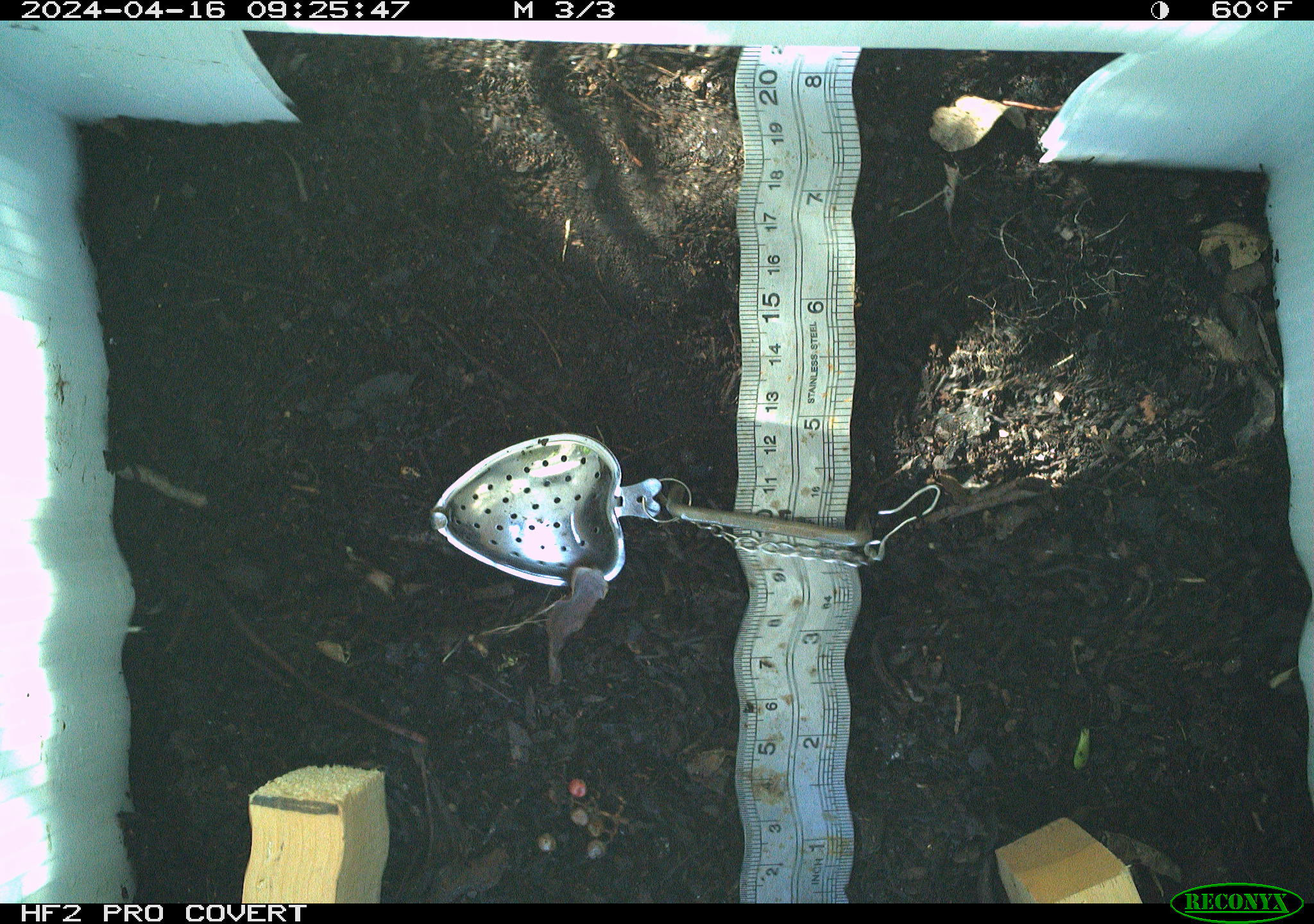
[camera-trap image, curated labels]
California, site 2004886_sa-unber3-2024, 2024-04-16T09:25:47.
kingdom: Animalia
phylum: Arthropoda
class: Insecta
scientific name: Insecta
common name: insect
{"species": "insect (Insecta)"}